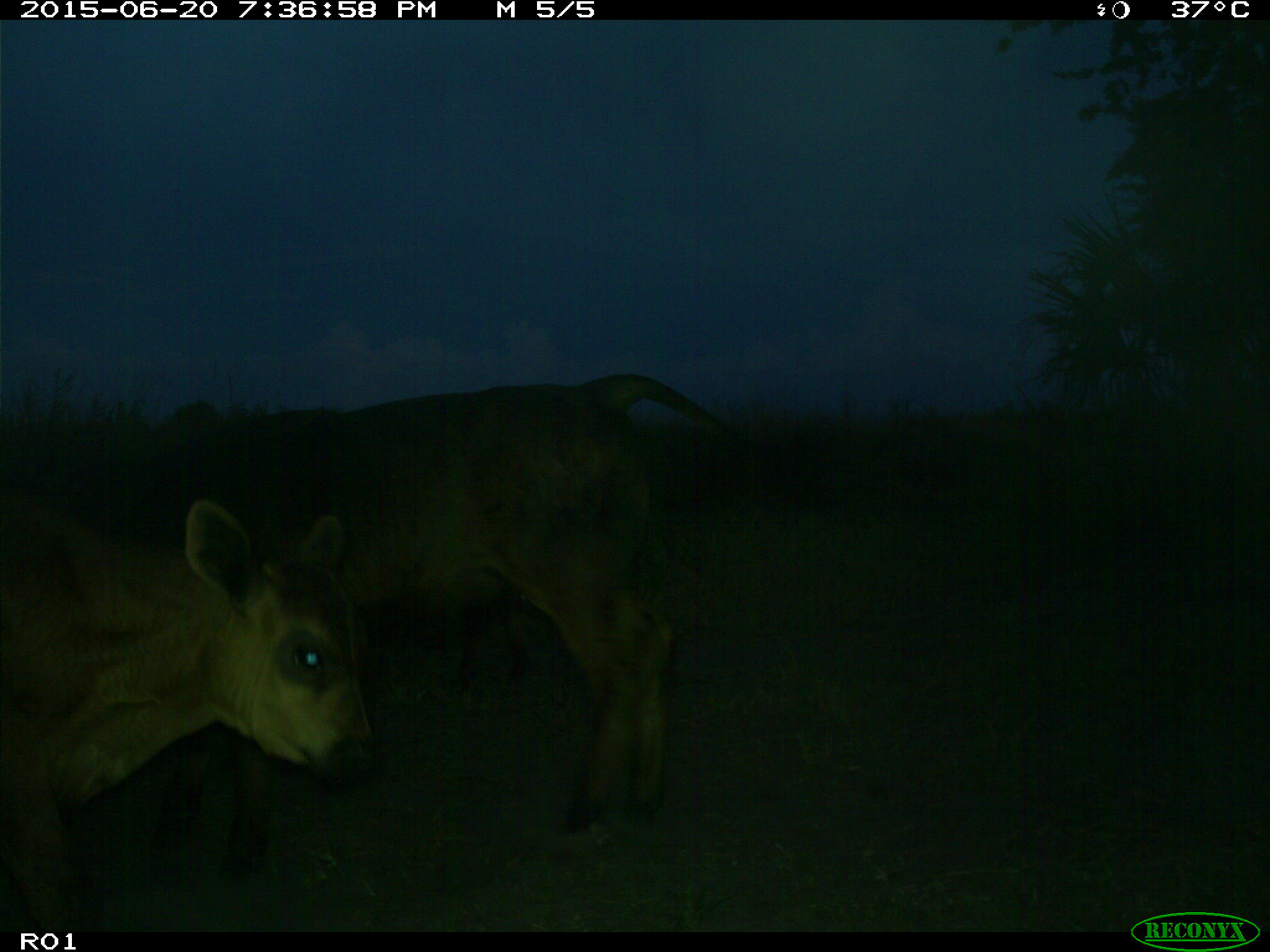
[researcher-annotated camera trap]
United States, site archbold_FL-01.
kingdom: Animalia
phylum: Chordata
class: Mammalia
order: Artiodactyla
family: Bovidae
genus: Bos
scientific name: Bos taurus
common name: domestic cow